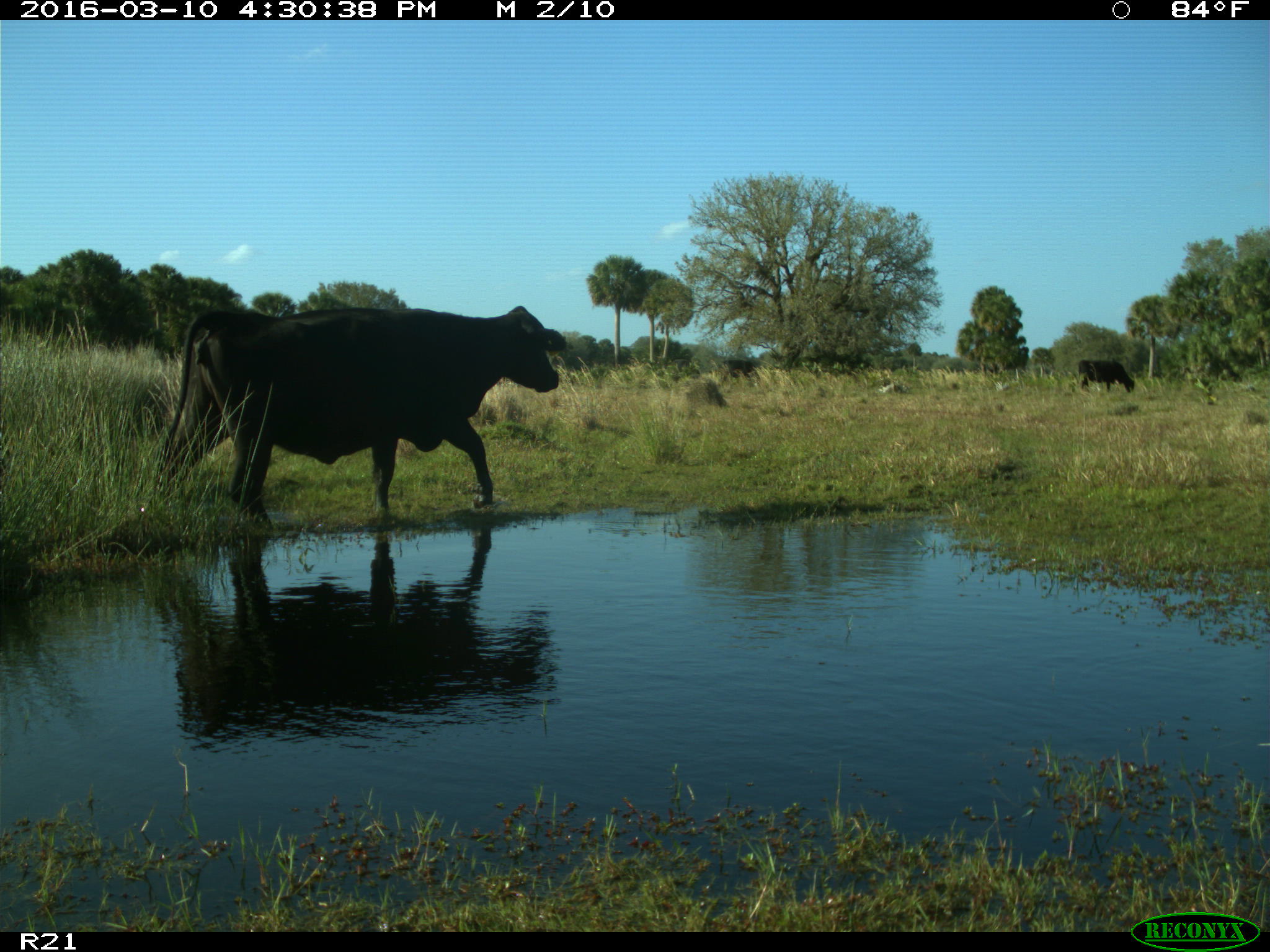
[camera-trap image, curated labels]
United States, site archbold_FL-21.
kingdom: Animalia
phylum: Chordata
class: Mammalia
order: Artiodactyla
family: Bovidae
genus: Bos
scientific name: Bos taurus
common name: domestic cow